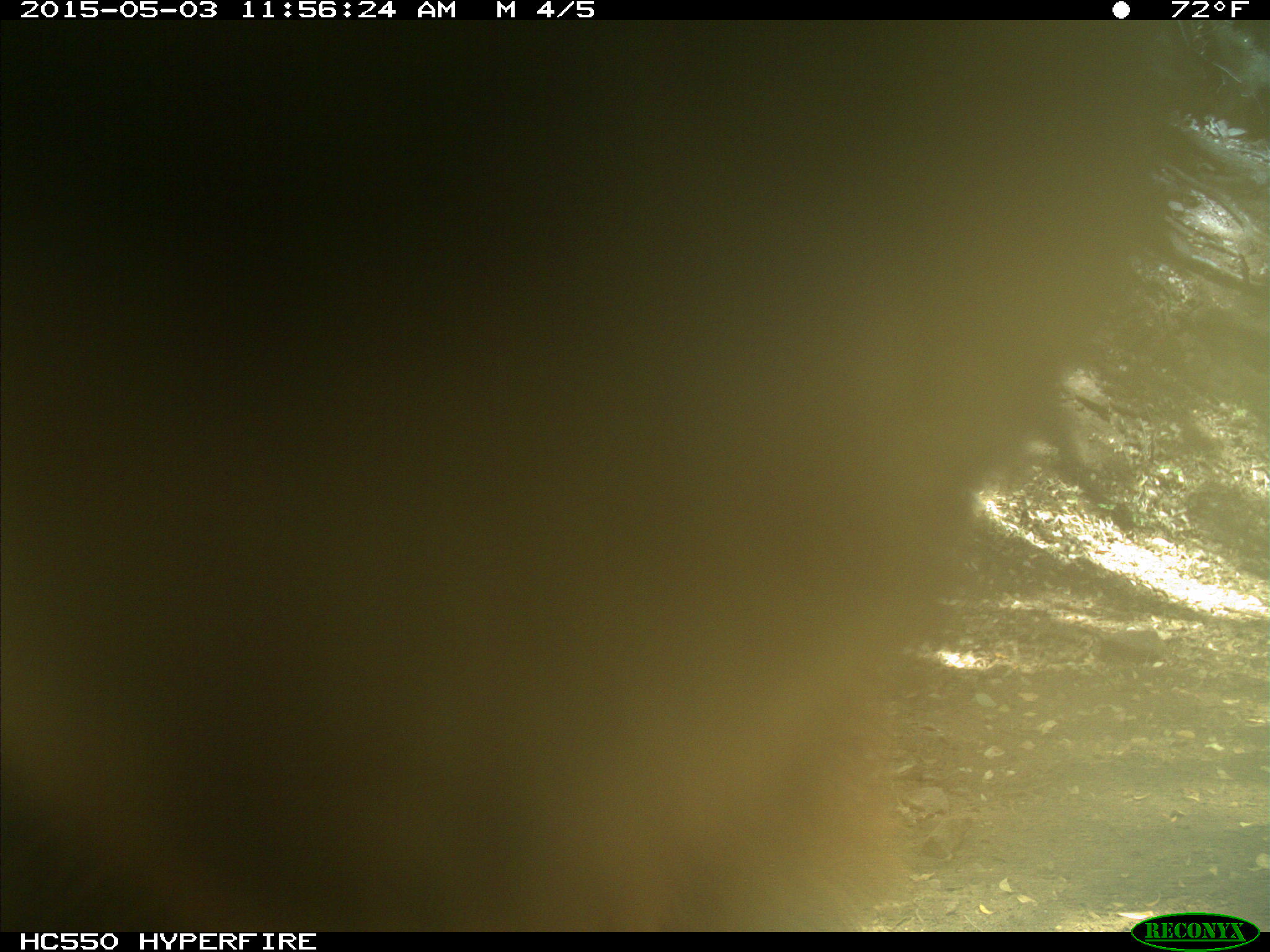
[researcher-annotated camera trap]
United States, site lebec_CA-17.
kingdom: Animalia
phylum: Chordata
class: Mammalia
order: Carnivora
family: Ursidae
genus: Ursus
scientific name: Ursus americanus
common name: american black bear